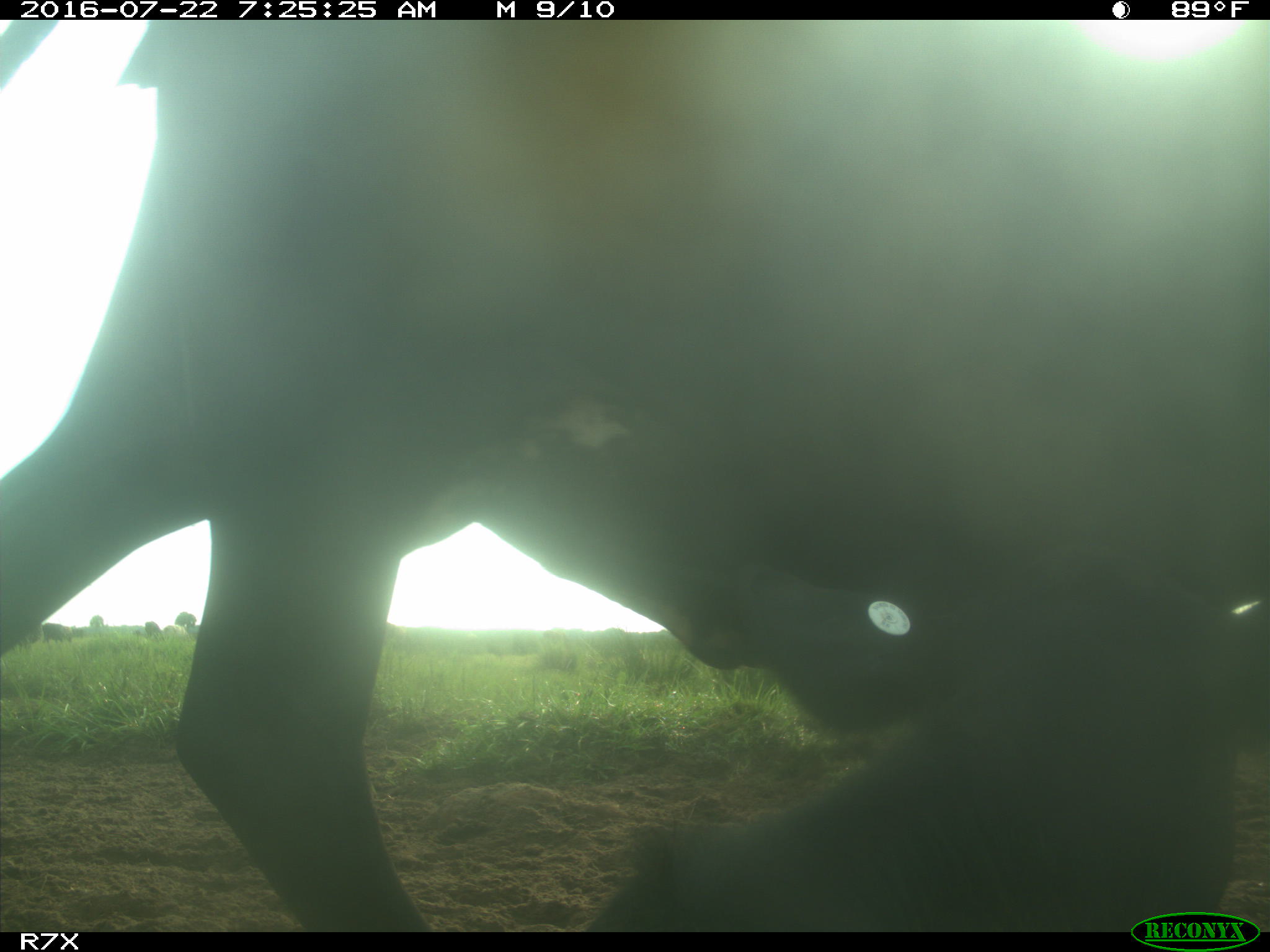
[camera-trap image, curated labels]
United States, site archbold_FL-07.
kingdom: Animalia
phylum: Chordata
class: Mammalia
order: Artiodactyla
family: Bovidae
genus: Bos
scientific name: Bos taurus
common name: domestic cow